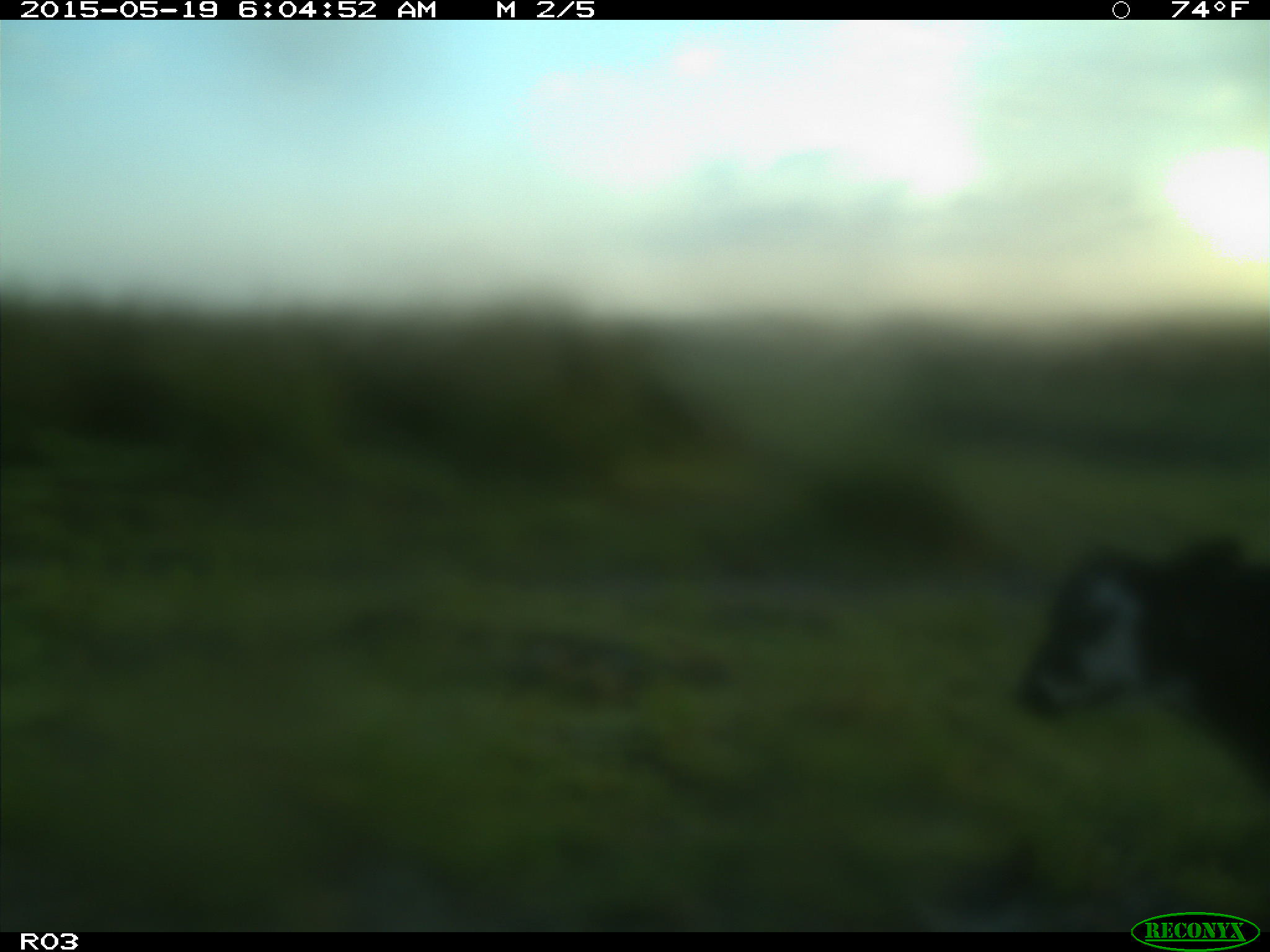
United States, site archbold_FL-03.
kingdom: Animalia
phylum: Chordata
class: Mammalia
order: Artiodactyla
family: Bovidae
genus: Bos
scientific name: Bos taurus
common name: domestic cow